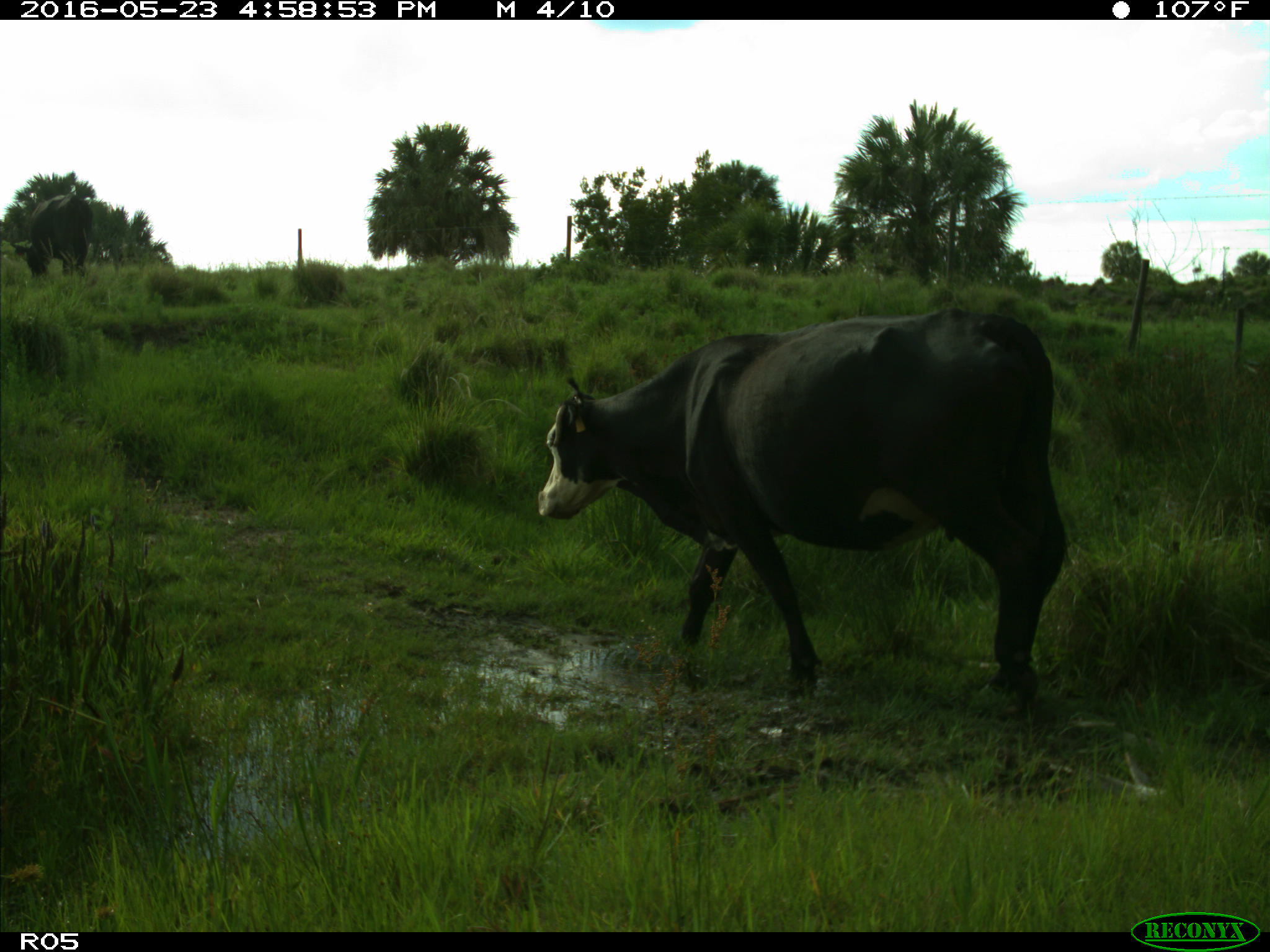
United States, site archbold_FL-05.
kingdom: Animalia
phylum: Chordata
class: Mammalia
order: Artiodactyla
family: Bovidae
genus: Bos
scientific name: Bos taurus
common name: domestic cow